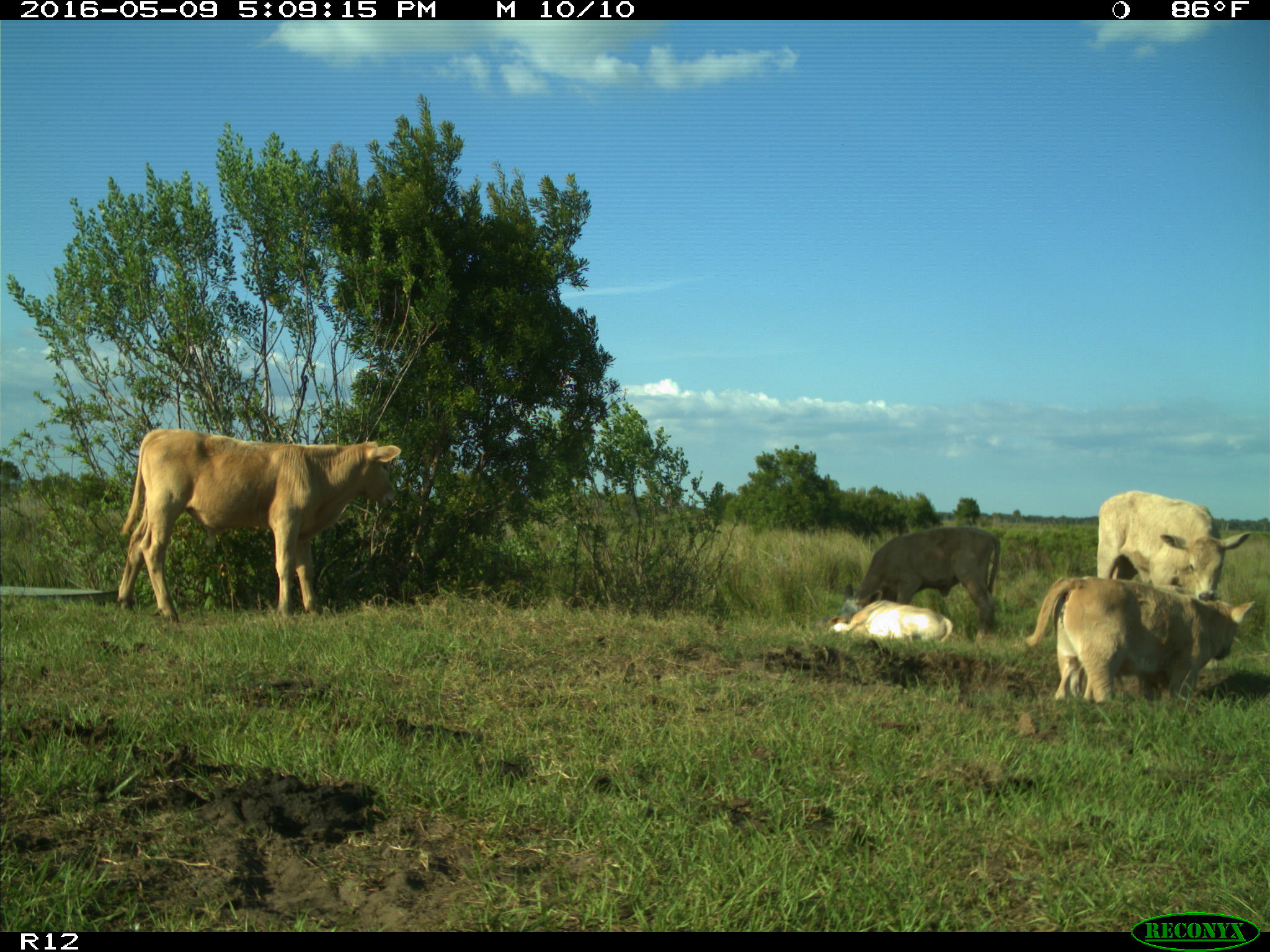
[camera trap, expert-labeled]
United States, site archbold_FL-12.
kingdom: Animalia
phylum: Chordata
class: Mammalia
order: Artiodactyla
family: Bovidae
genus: Bos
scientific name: Bos taurus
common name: domestic cow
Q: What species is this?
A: Bos taurus (domestic cow).